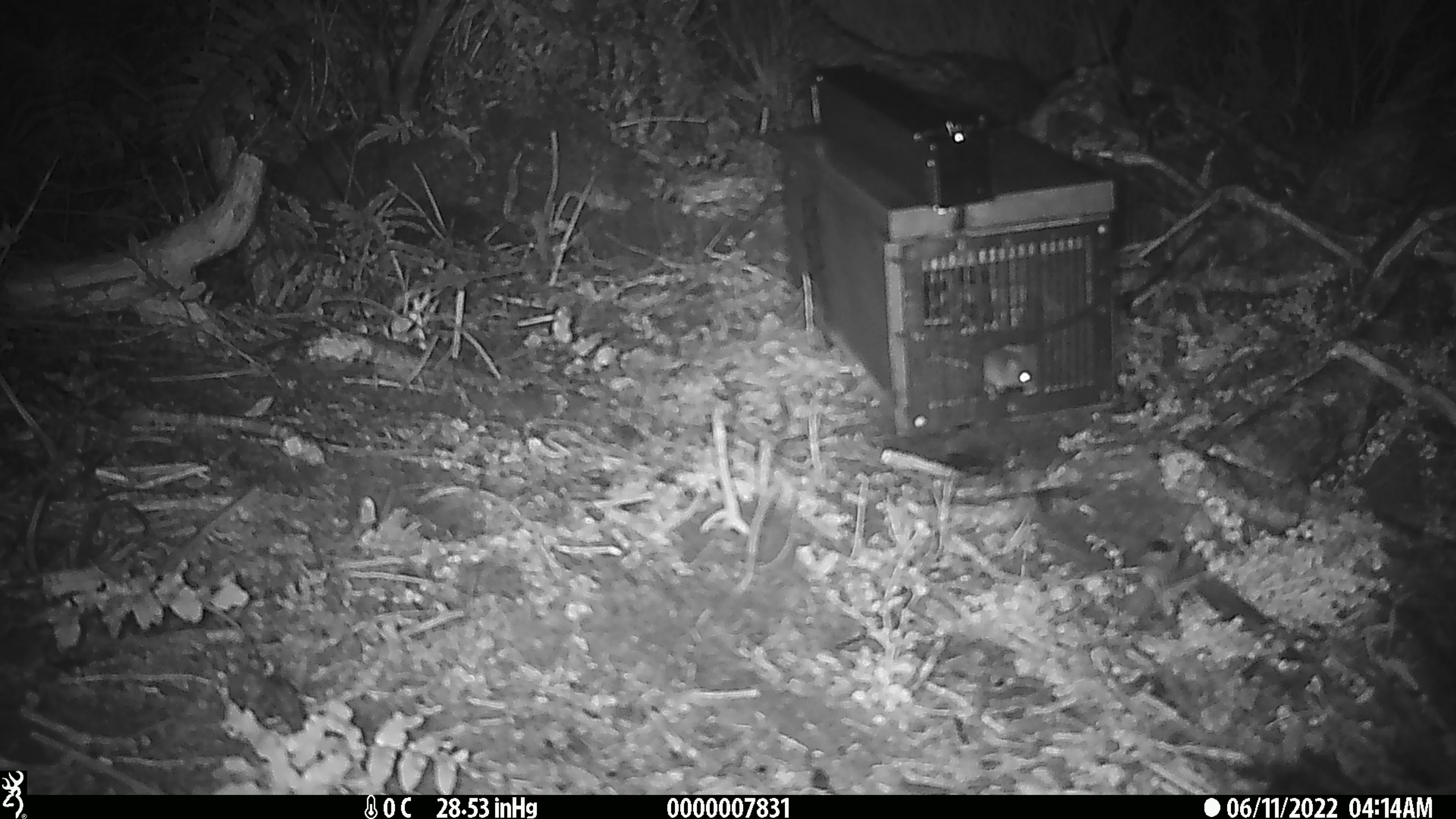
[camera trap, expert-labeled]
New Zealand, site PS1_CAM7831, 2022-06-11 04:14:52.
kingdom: Animalia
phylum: Chordata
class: Mammalia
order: Rodentia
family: Muridae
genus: Mus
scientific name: Mus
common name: mouse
Mouse (Mus).